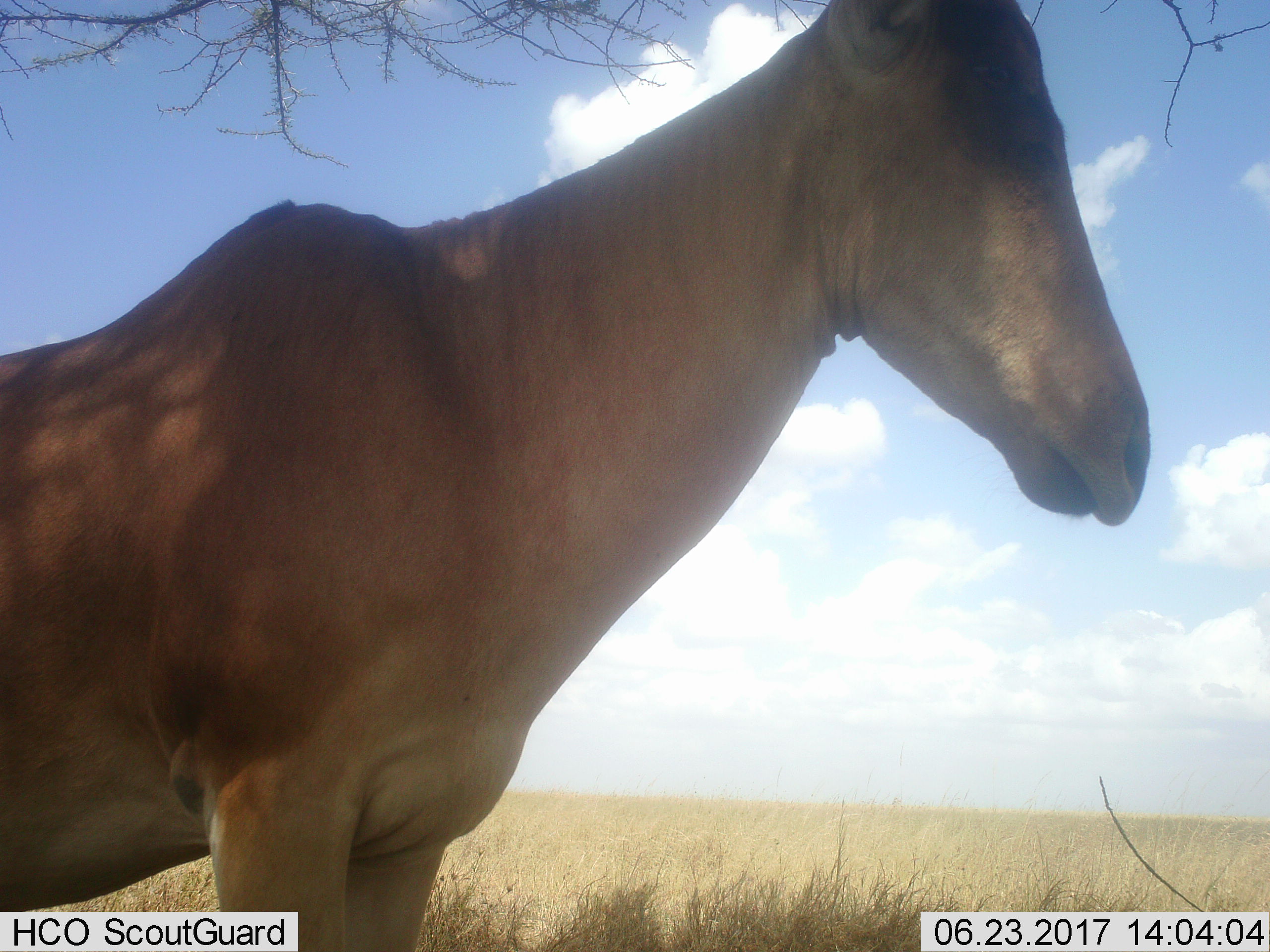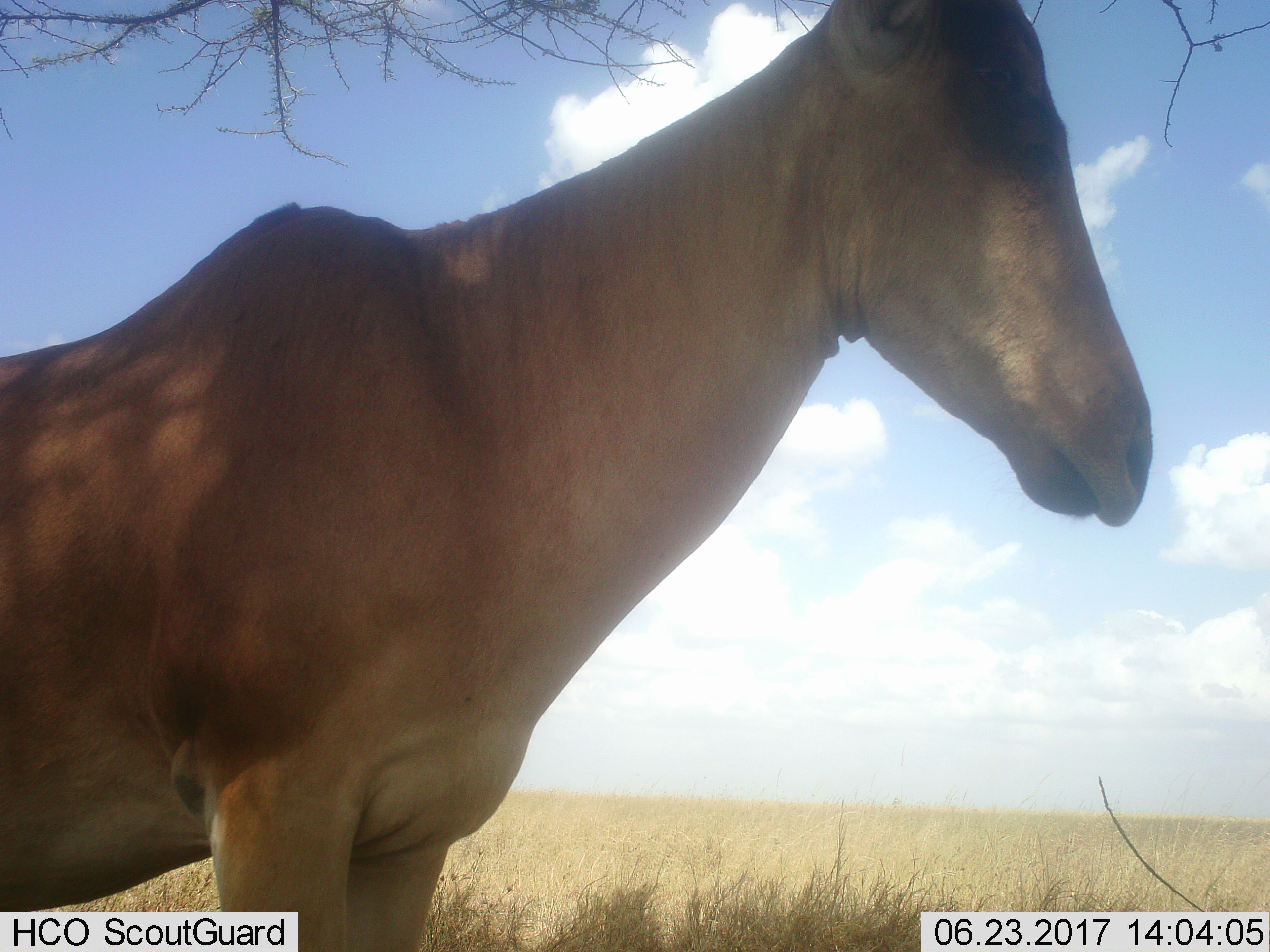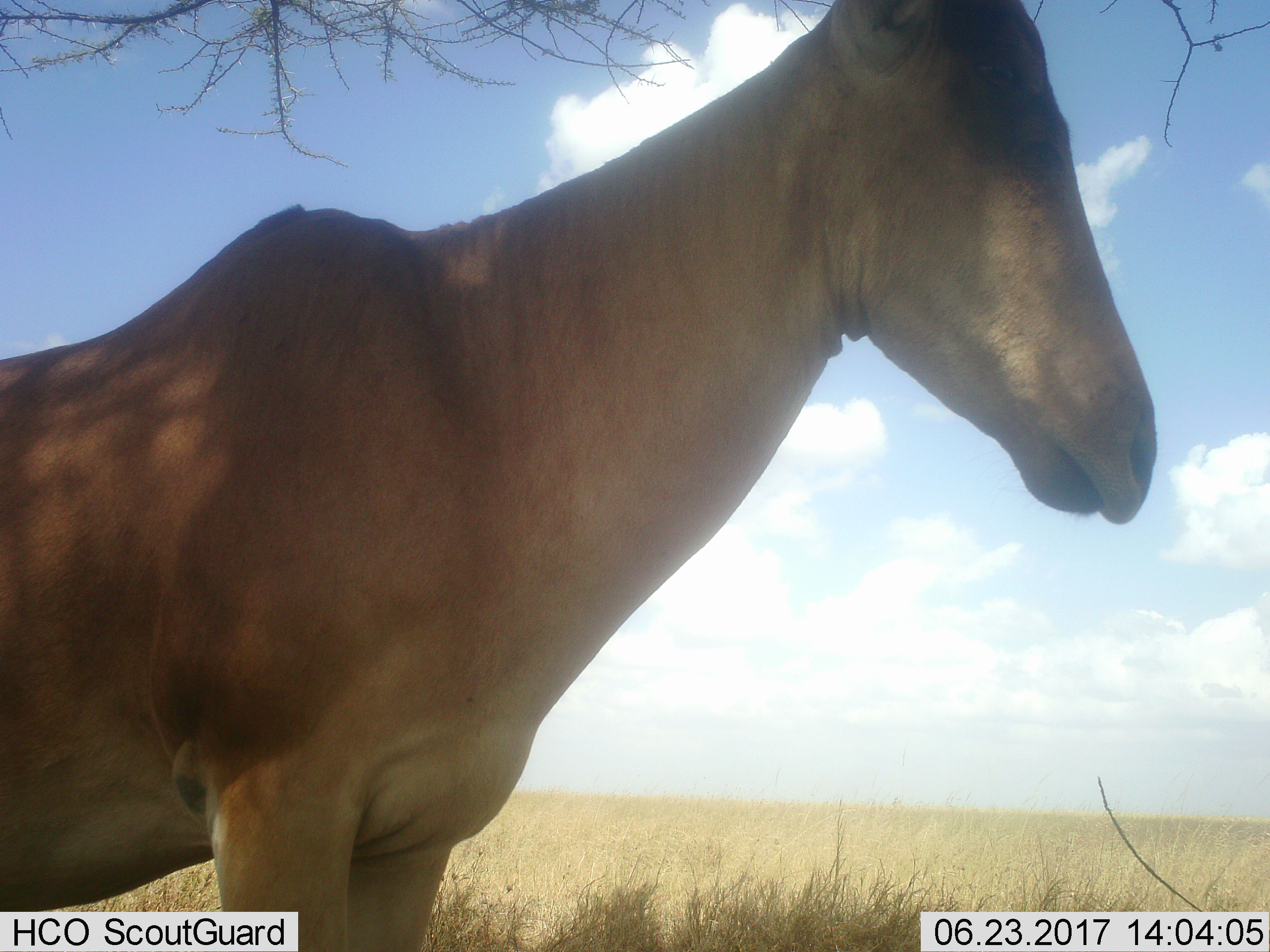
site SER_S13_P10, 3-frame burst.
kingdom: Animalia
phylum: Chordata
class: Mammalia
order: Artiodactyla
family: Bovidae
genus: Alcelaphus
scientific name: Alcelaphus buselaphus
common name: hartebeest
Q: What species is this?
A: Hartebeest (Alcelaphus buselaphus).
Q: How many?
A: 1.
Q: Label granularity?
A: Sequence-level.